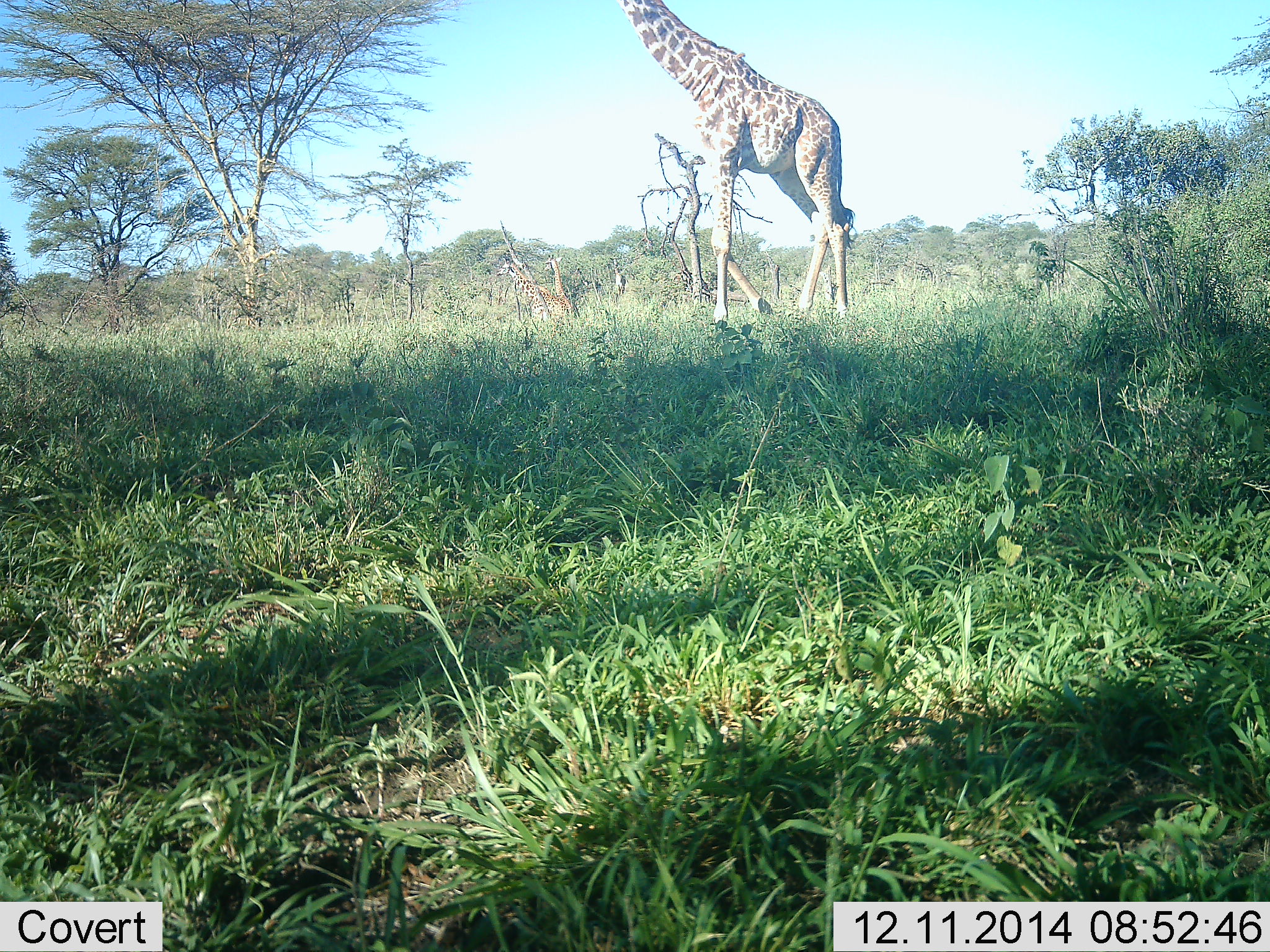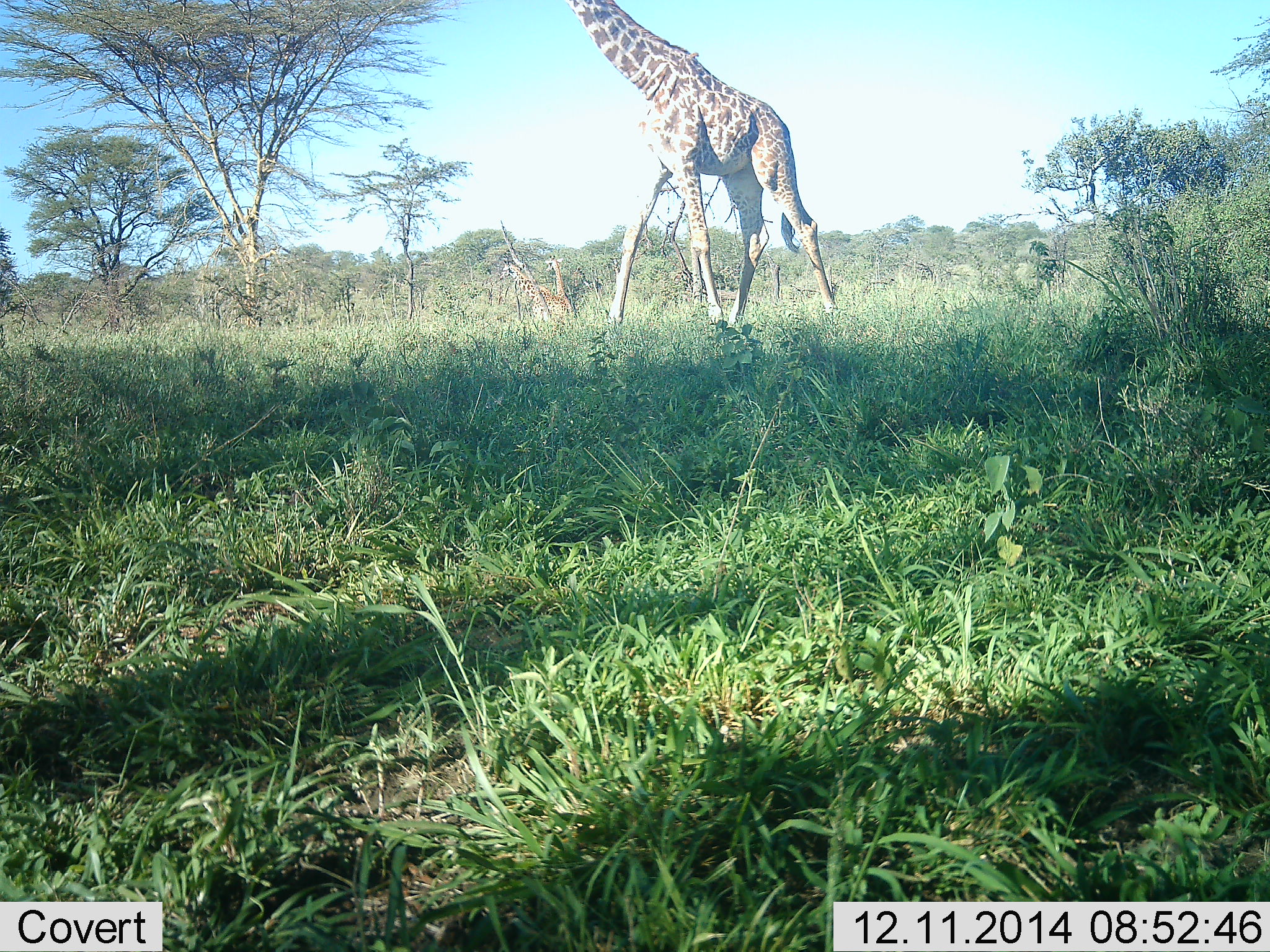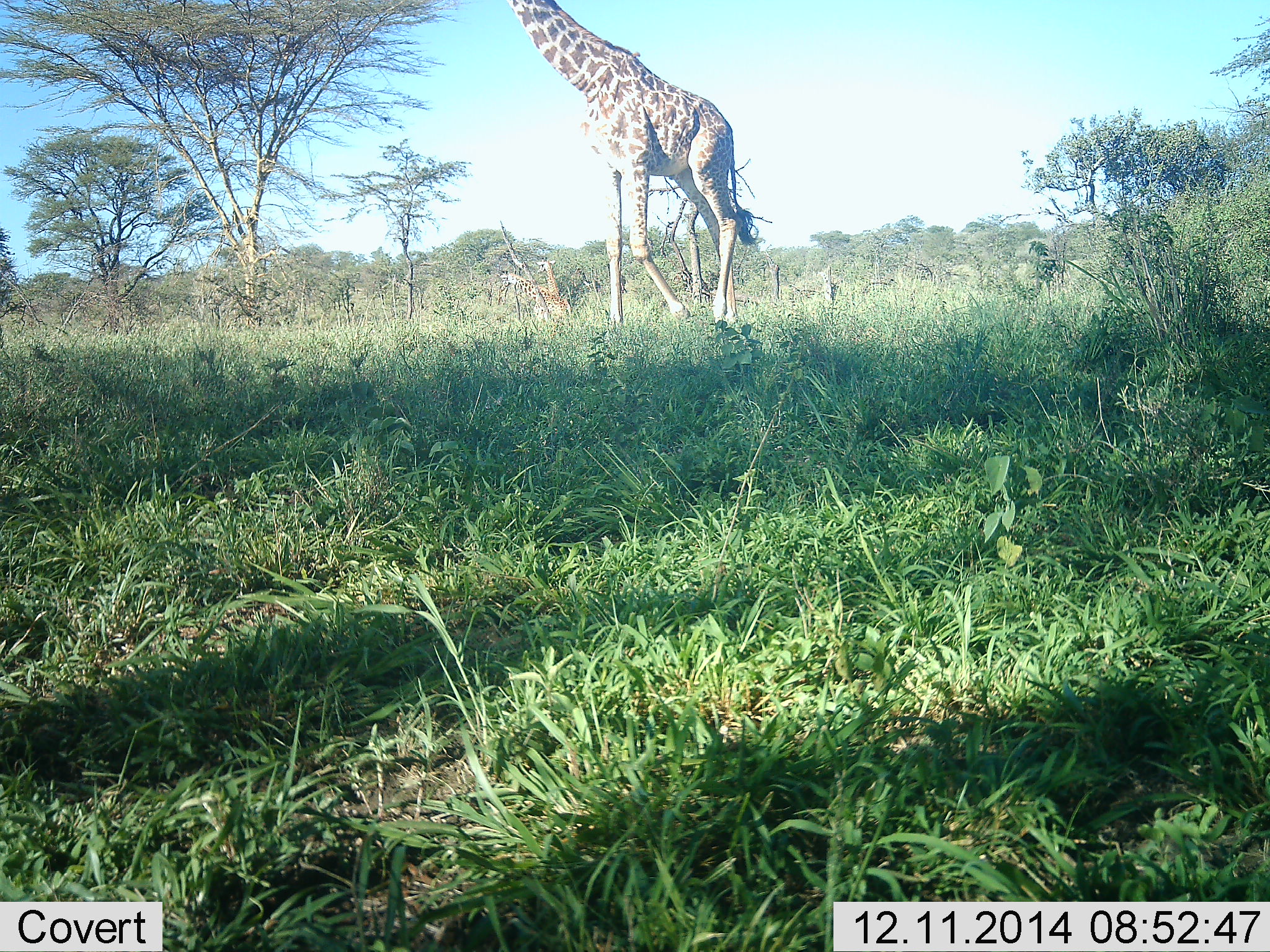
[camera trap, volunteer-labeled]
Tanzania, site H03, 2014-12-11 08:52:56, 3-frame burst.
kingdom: Animalia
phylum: Chordata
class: Mammalia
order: Artiodactyla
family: Giraffidae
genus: Giraffa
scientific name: Giraffa camelopardalis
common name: giraffe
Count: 1.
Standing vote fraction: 50%.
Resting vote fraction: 0%.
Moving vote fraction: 80%.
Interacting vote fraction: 0%.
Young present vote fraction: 0%.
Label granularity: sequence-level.